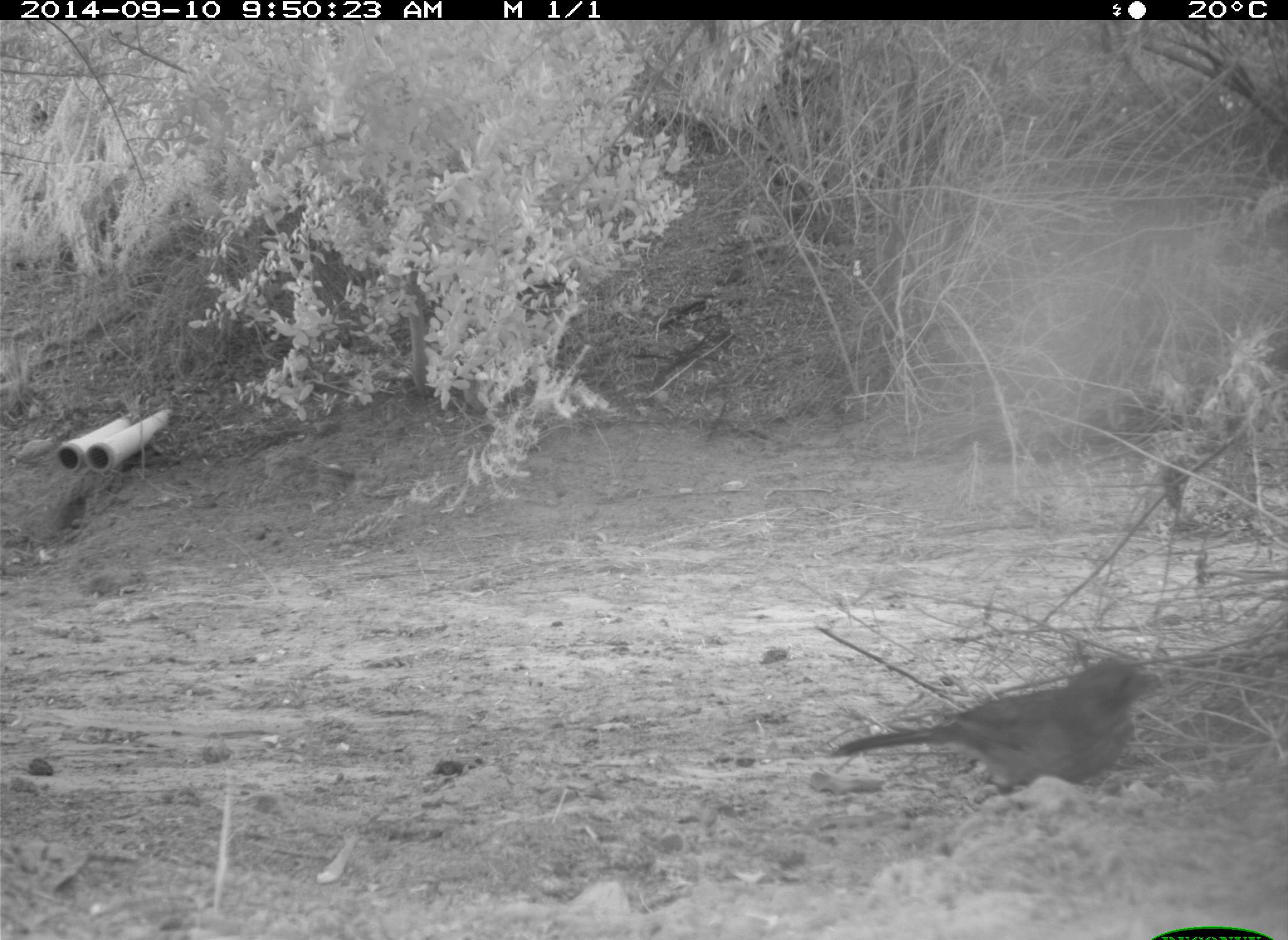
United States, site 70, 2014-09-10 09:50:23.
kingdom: Animalia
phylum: Chordata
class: Aves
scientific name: Aves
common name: bird